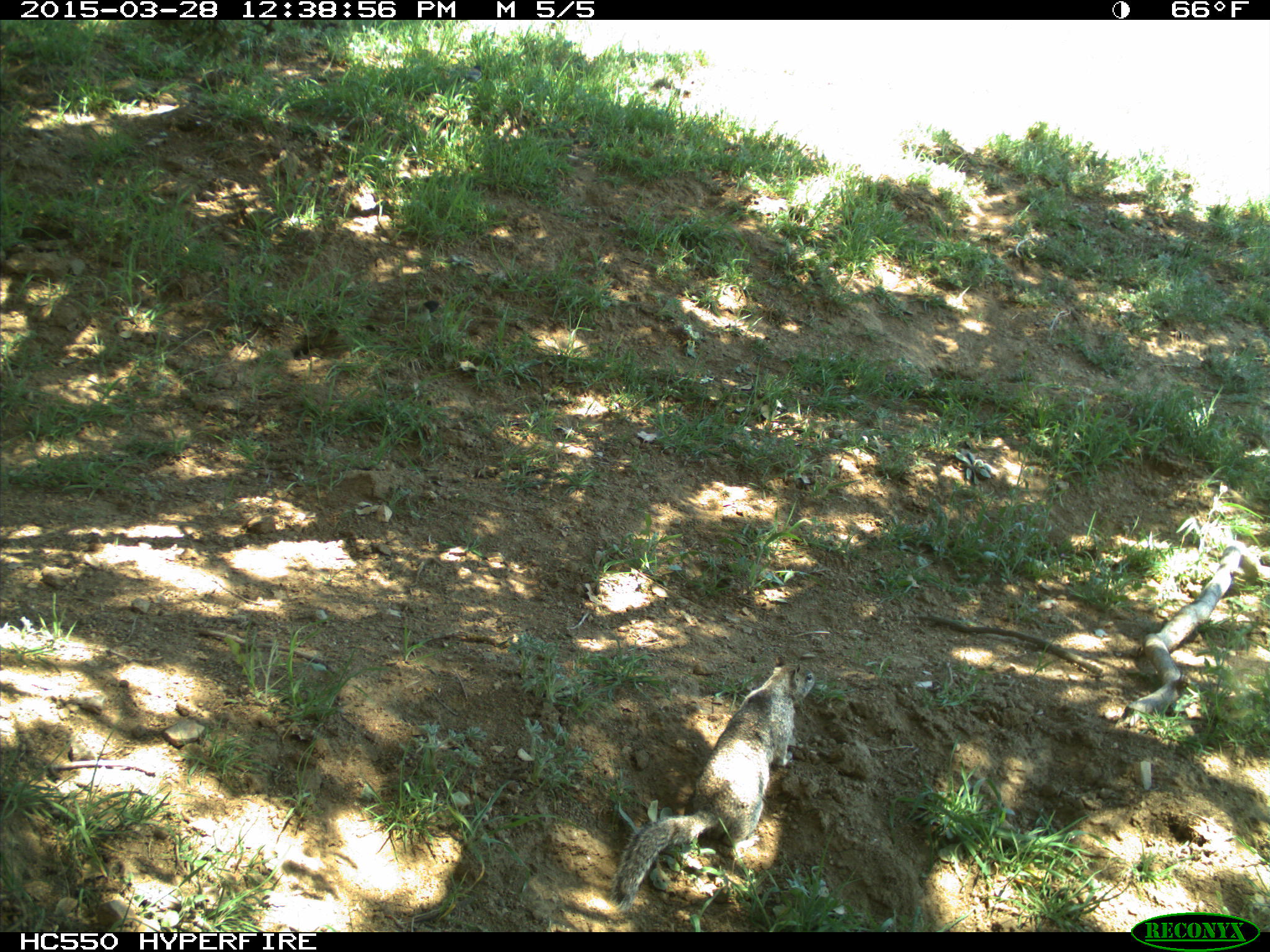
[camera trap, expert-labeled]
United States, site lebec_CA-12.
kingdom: Animalia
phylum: Chordata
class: Mammalia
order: Rodentia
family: Sciuridae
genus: Otospermophilus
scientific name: Otospermophilus beecheyi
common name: california ground squirrel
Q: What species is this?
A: Otospermophilus beecheyi (california ground squirrel).